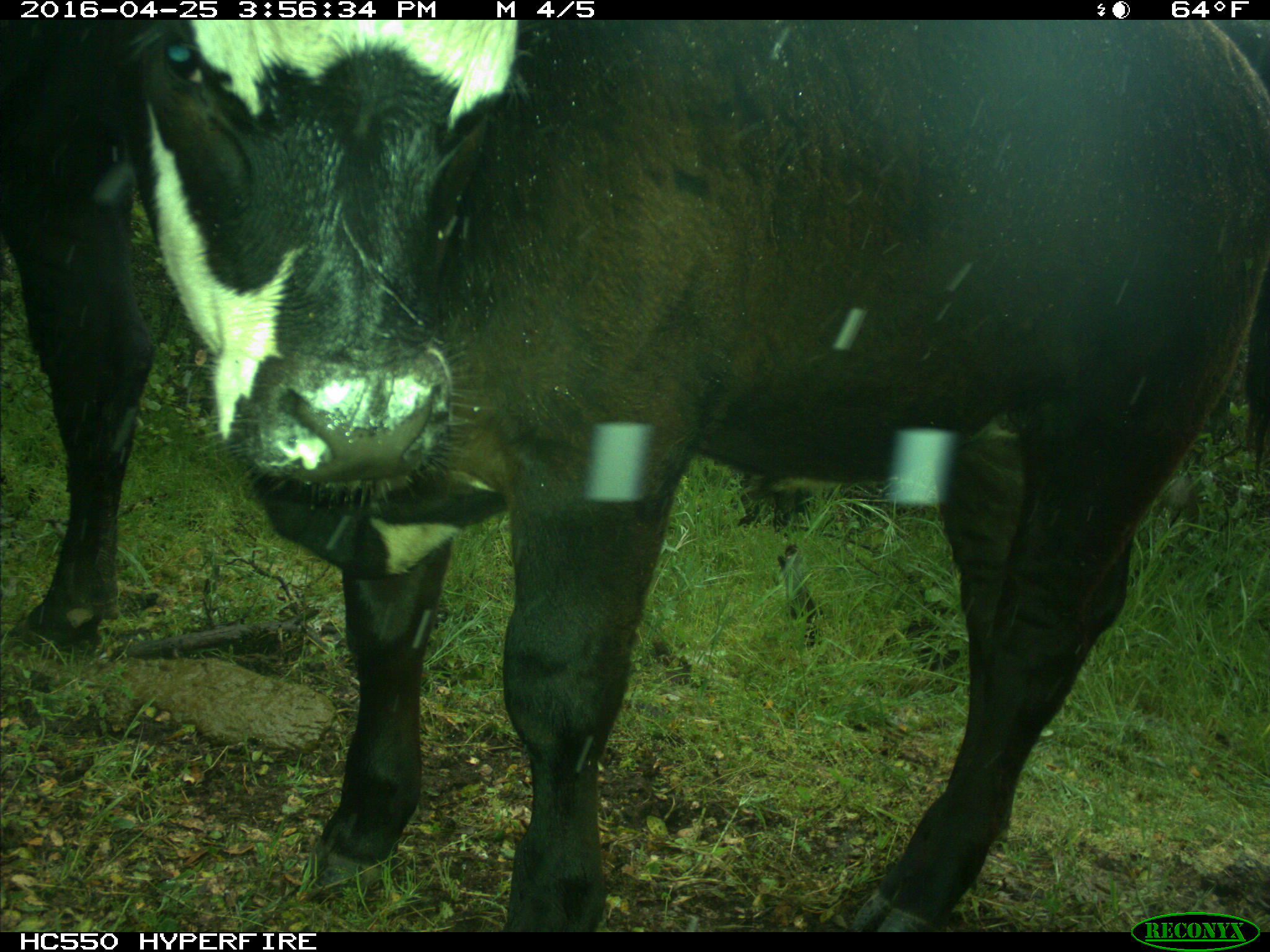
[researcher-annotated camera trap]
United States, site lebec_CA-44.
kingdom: Animalia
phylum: Chordata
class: Mammalia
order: Artiodactyla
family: Bovidae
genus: Bos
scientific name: Bos taurus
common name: domestic cow